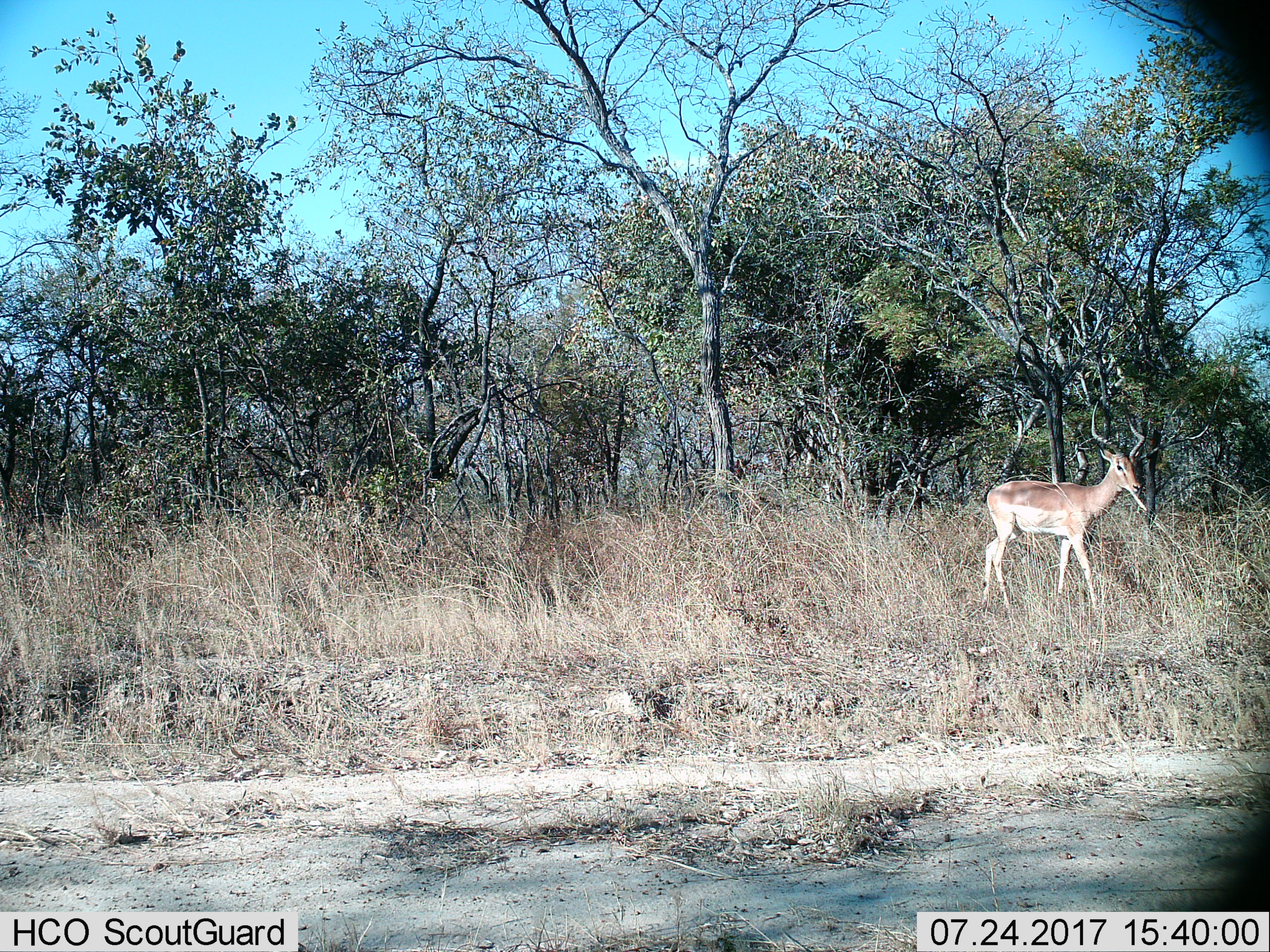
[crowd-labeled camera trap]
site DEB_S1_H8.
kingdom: Animalia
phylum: Chordata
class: Mammalia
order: Artiodactyla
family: Bovidae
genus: Aepyceros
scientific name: Aepyceros melampus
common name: impala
Impala (Aepyceros melampus), count 1. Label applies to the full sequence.